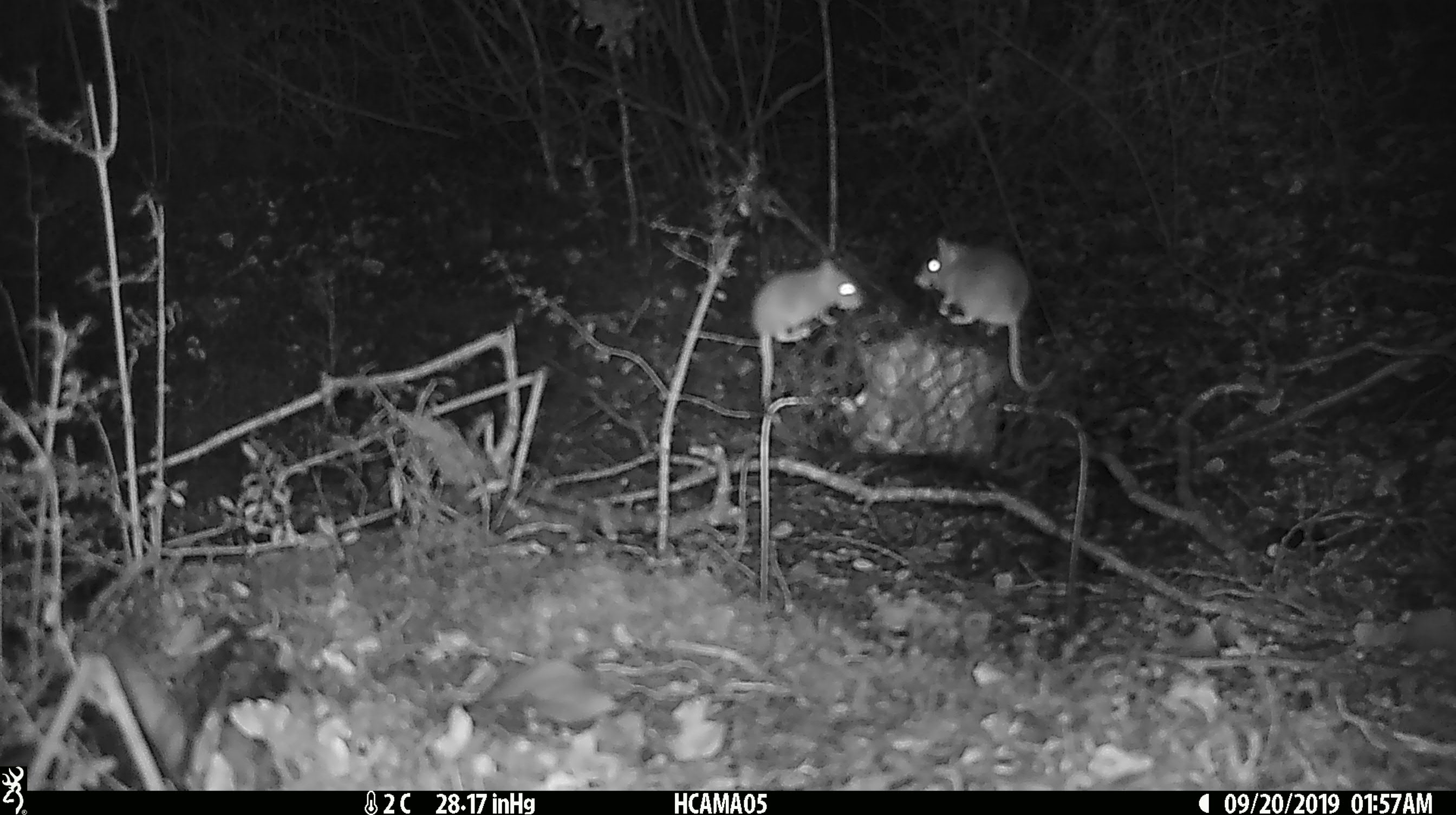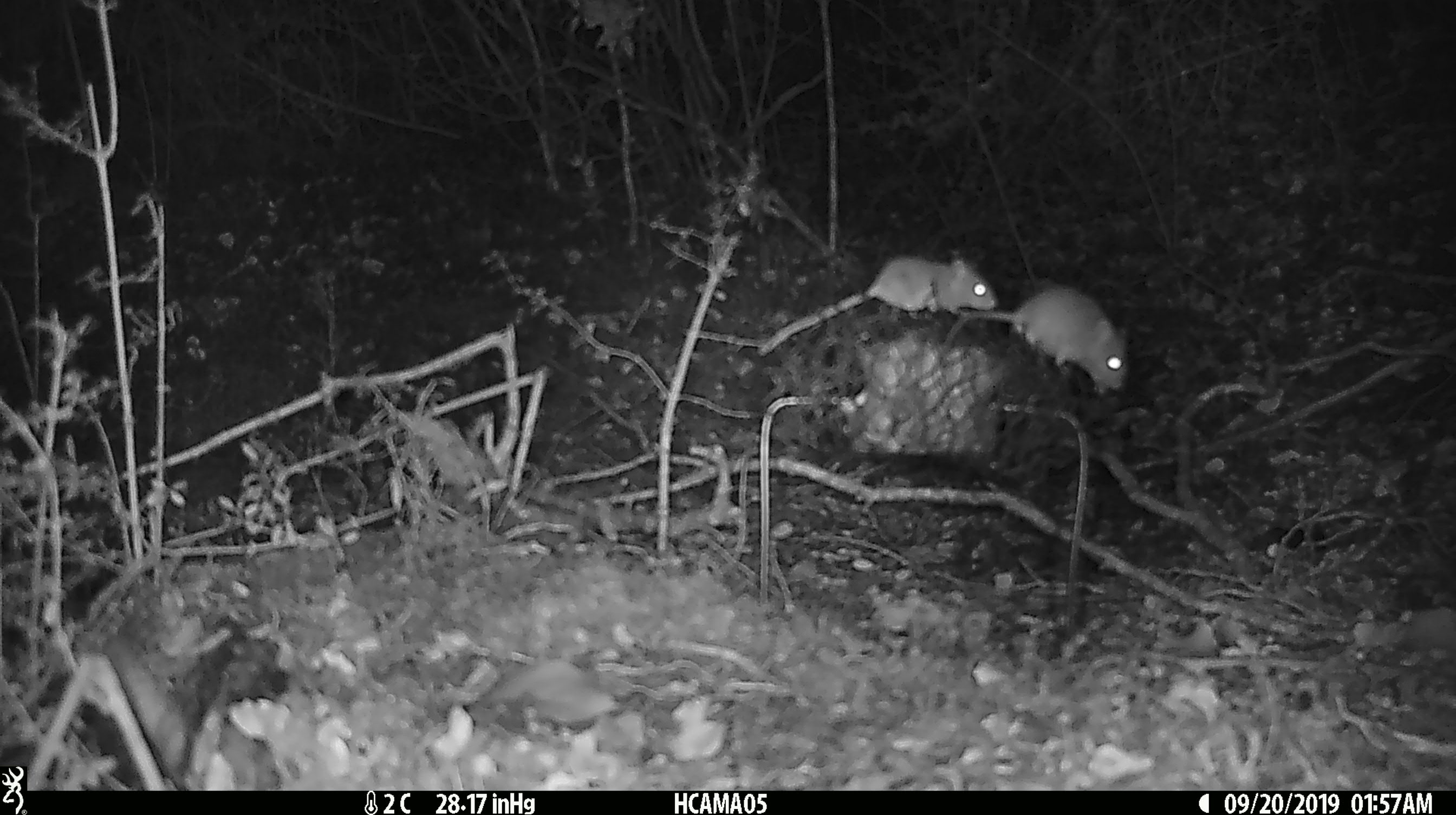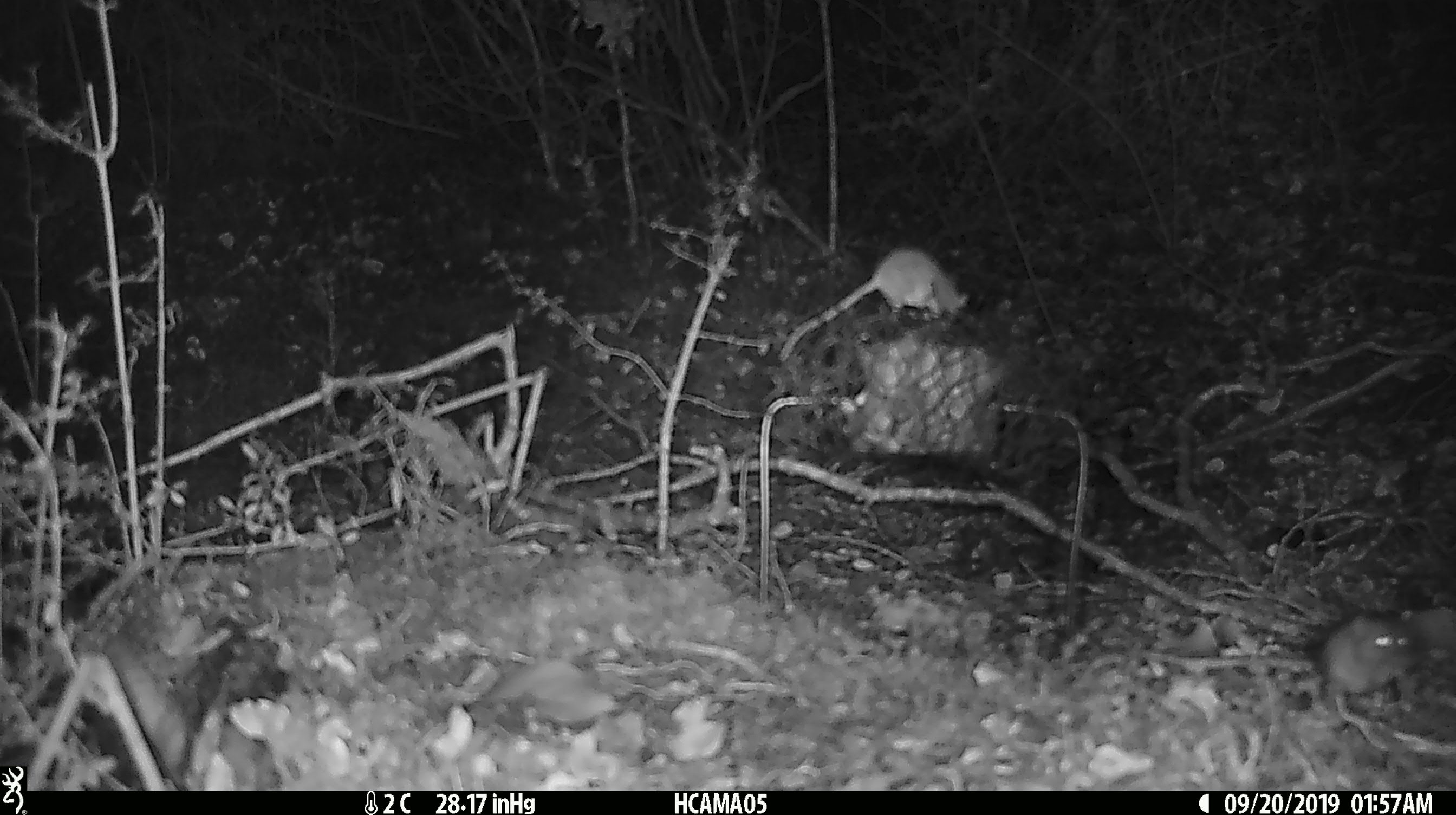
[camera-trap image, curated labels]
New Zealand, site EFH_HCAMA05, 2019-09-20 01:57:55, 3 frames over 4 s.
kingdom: Animalia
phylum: Chordata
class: Mammalia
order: Rodentia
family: Muridae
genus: Mus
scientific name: Mus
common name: mouse